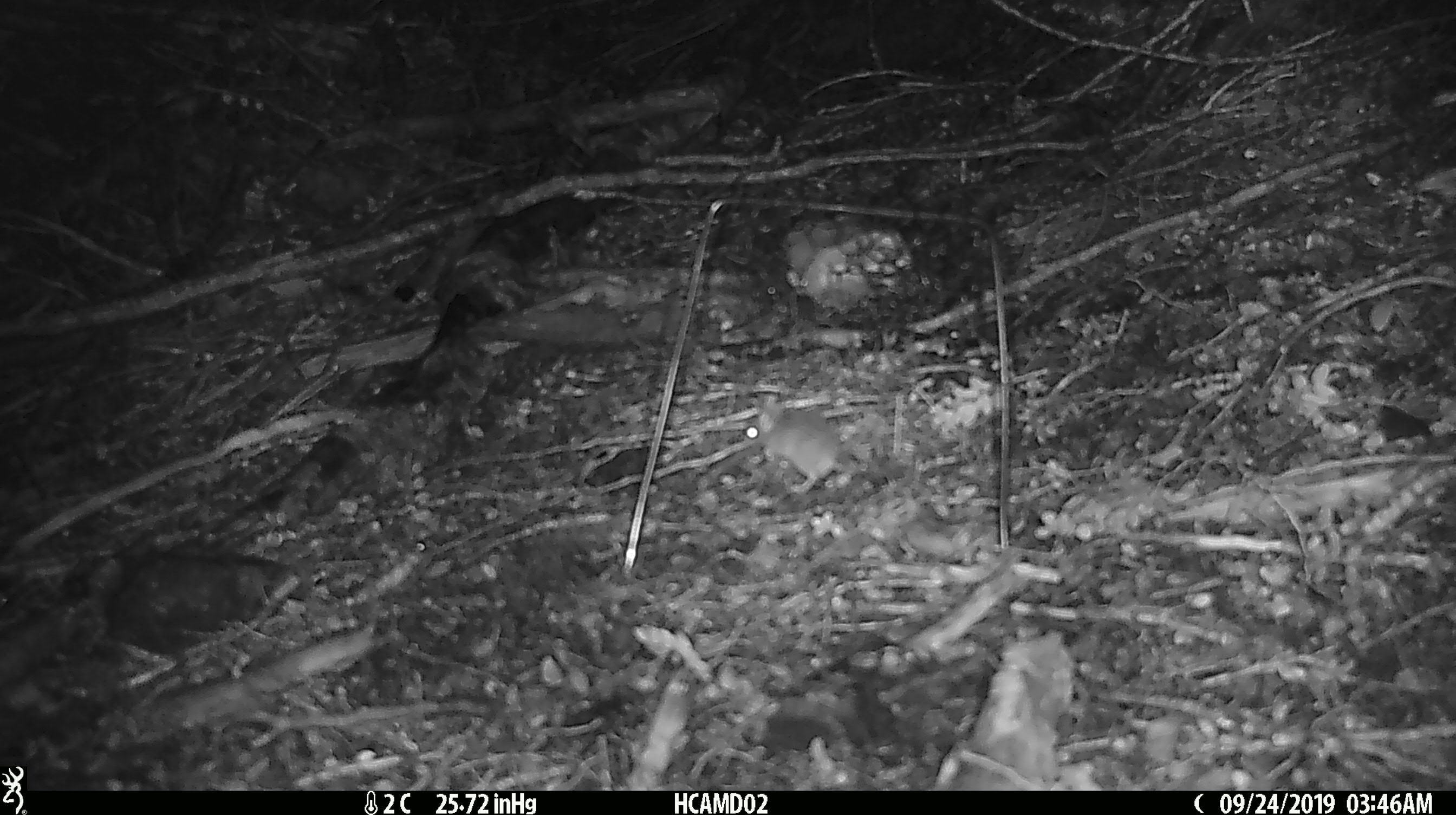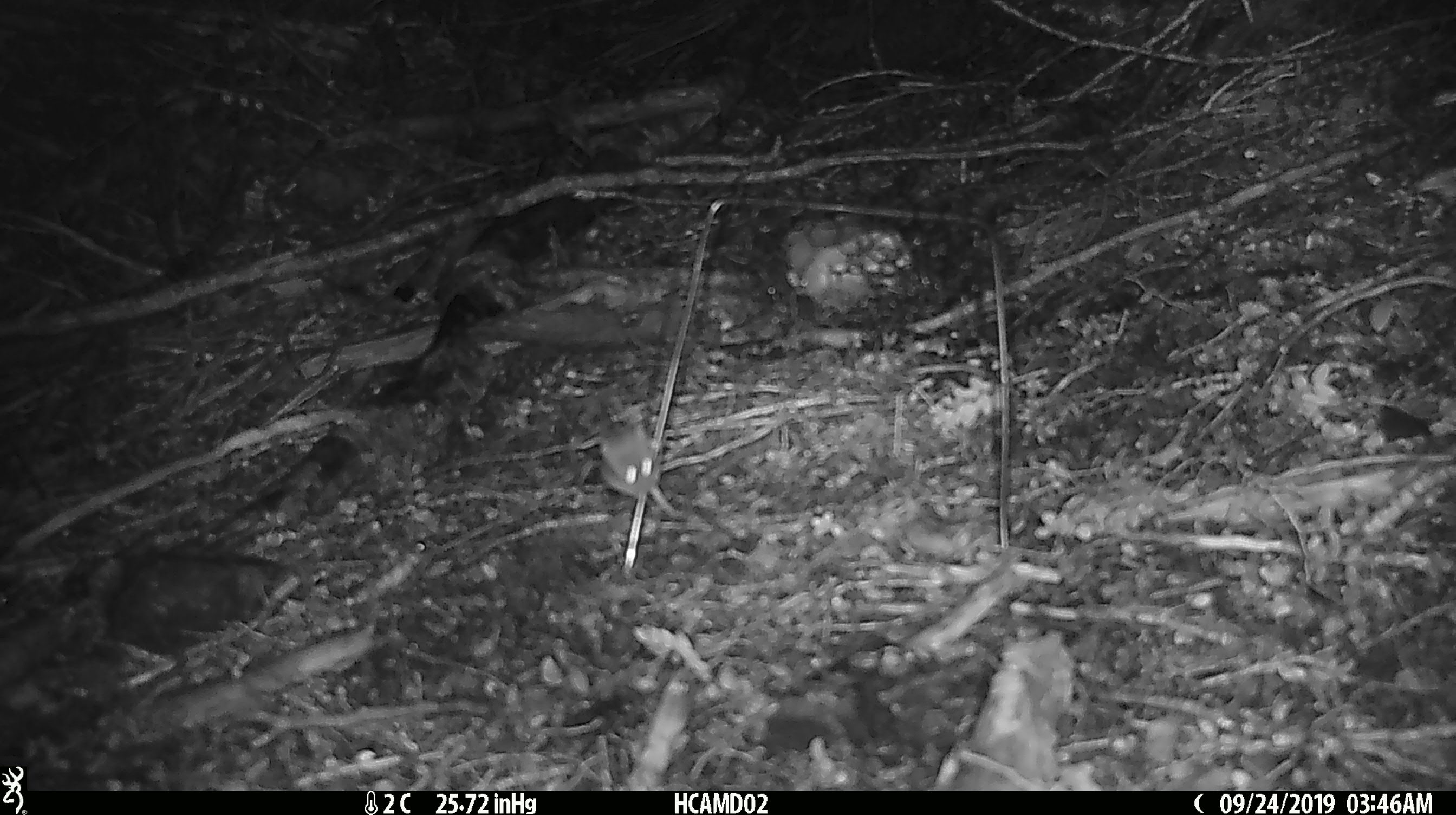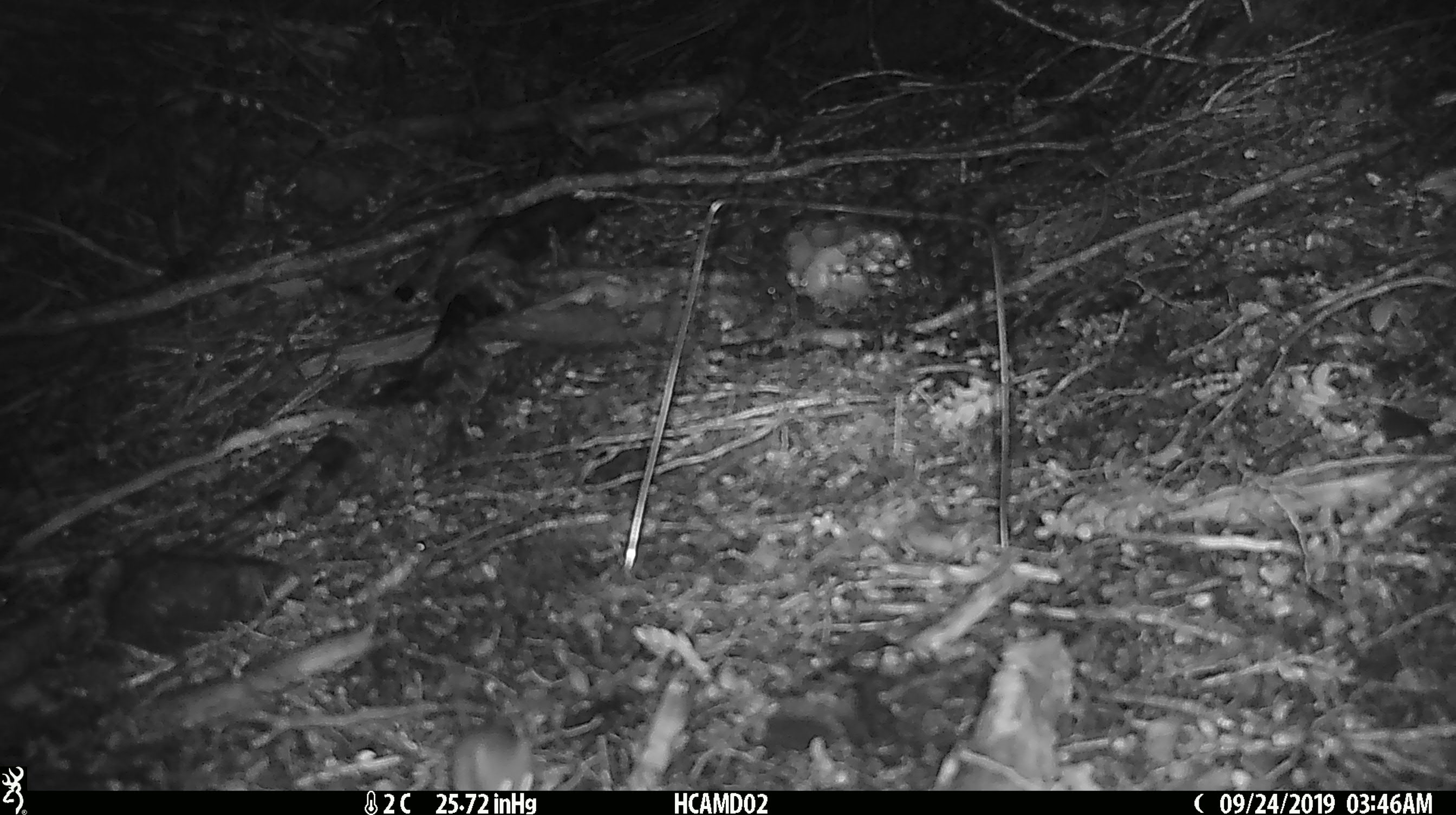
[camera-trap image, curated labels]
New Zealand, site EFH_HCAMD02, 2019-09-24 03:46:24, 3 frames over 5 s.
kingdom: Animalia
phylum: Chordata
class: Mammalia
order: Rodentia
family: Muridae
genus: Mus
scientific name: Mus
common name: mouse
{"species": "mouse (Mus)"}